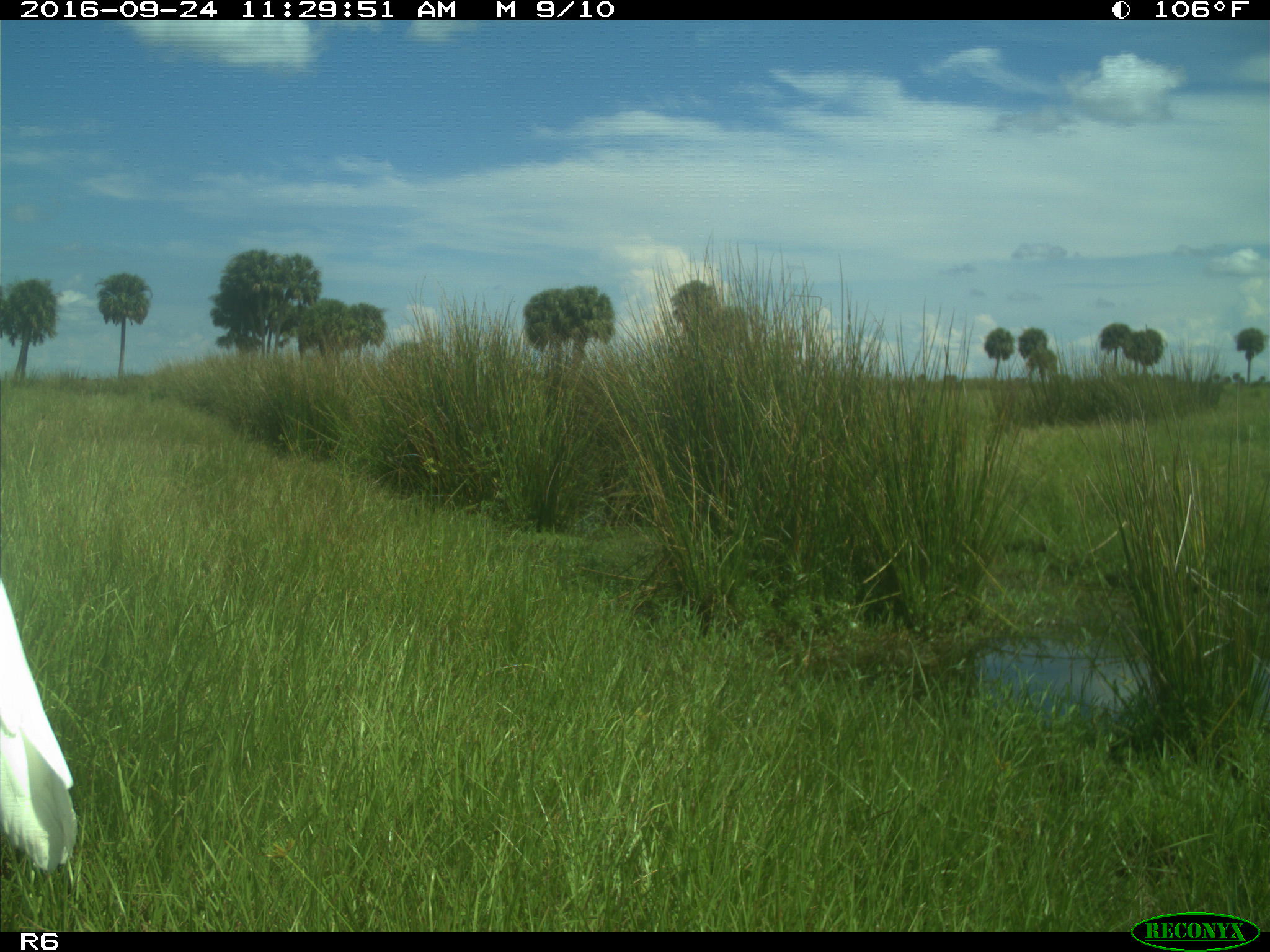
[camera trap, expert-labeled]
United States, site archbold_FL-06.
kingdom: Animalia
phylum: Chordata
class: Aves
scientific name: Aves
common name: birds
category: unidentified bird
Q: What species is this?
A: Unidentified bird (birds) (Aves).